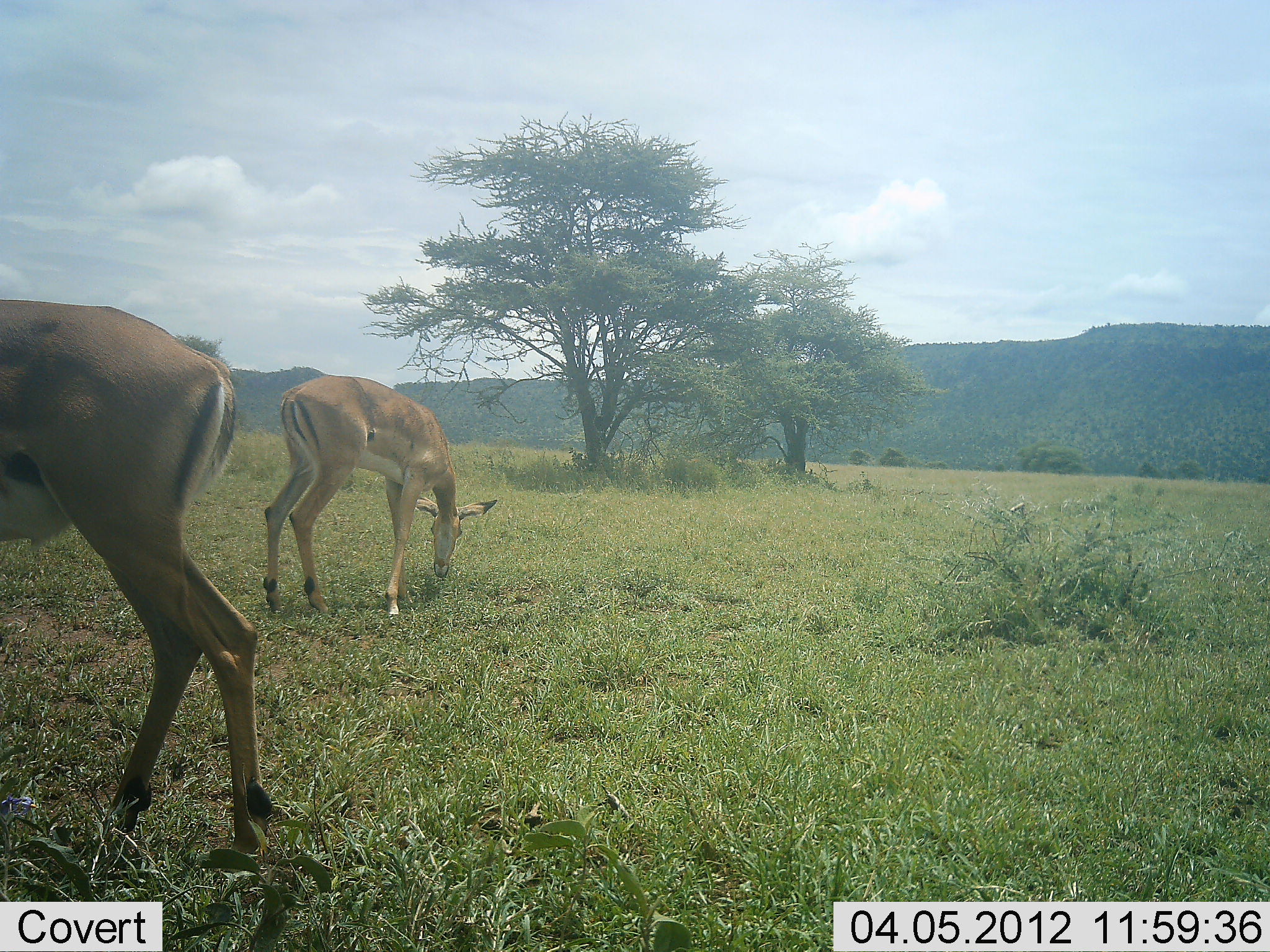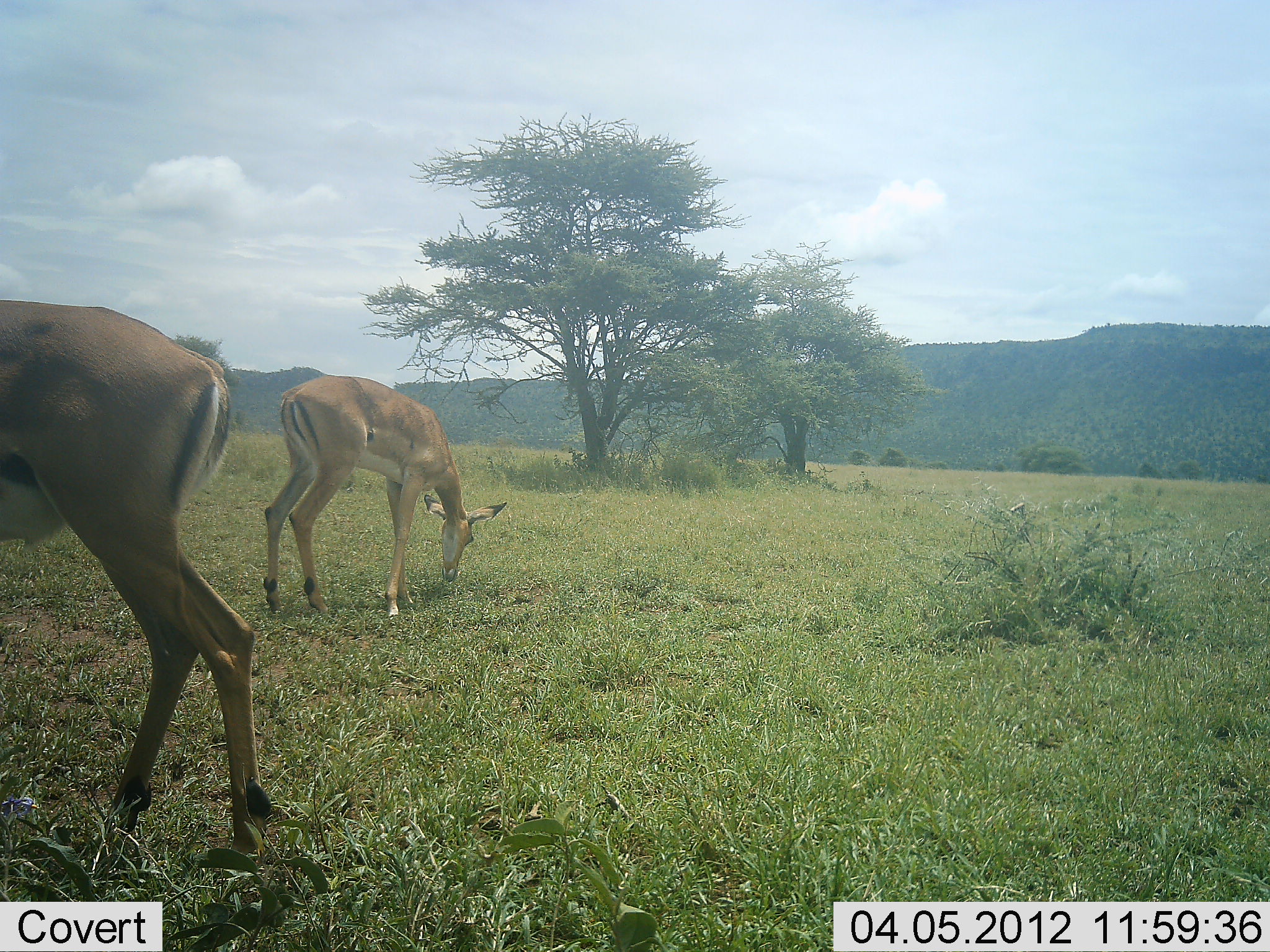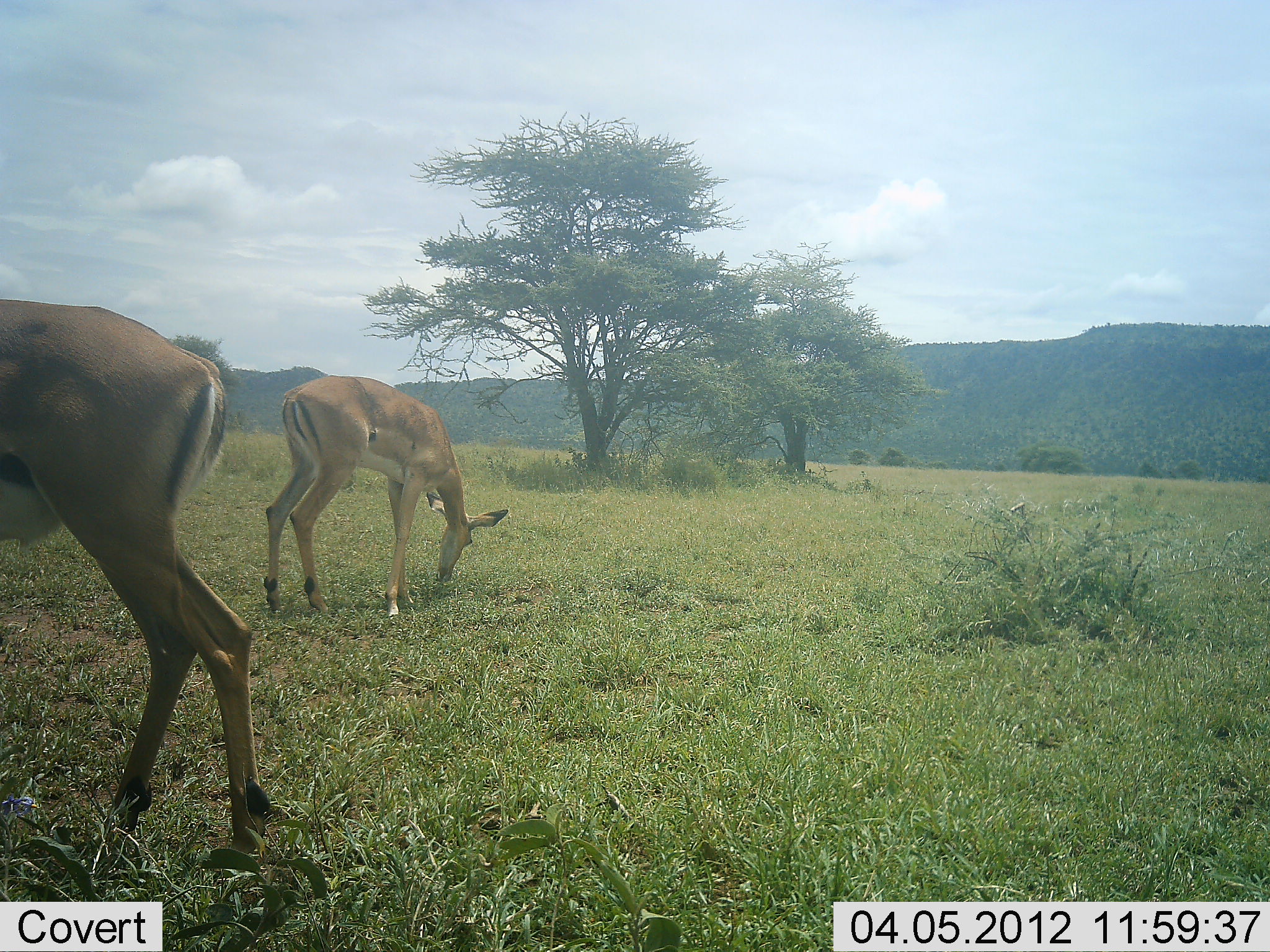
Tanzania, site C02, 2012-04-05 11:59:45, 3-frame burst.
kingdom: Animalia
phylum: Chordata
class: Mammalia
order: Artiodactyla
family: Bovidae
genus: Aepyceros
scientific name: Aepyceros melampus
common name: impala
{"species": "impala (Aepyceros melampus)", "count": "2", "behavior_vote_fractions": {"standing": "31%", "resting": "0%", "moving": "8%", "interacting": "0%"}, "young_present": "0%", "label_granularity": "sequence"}